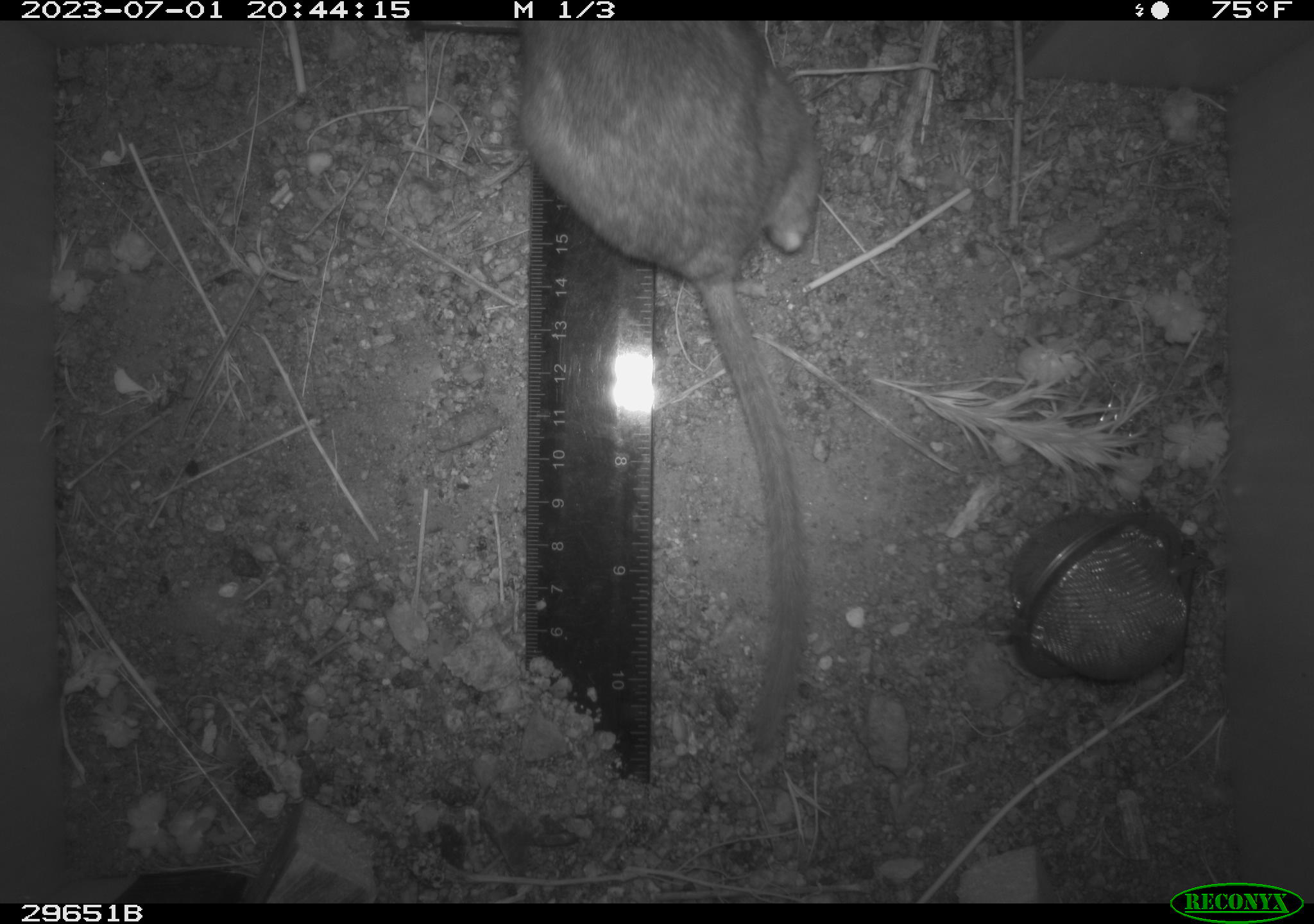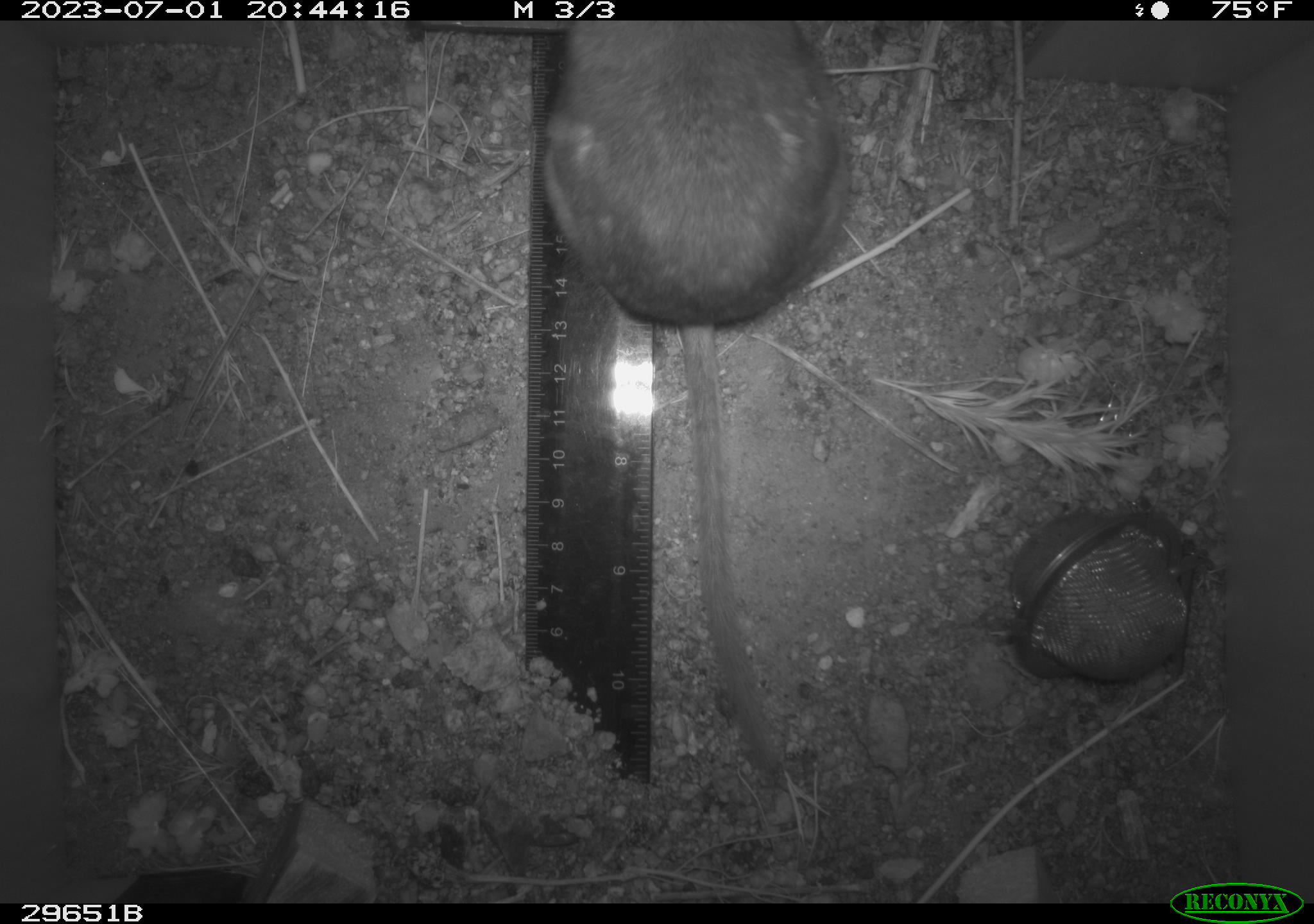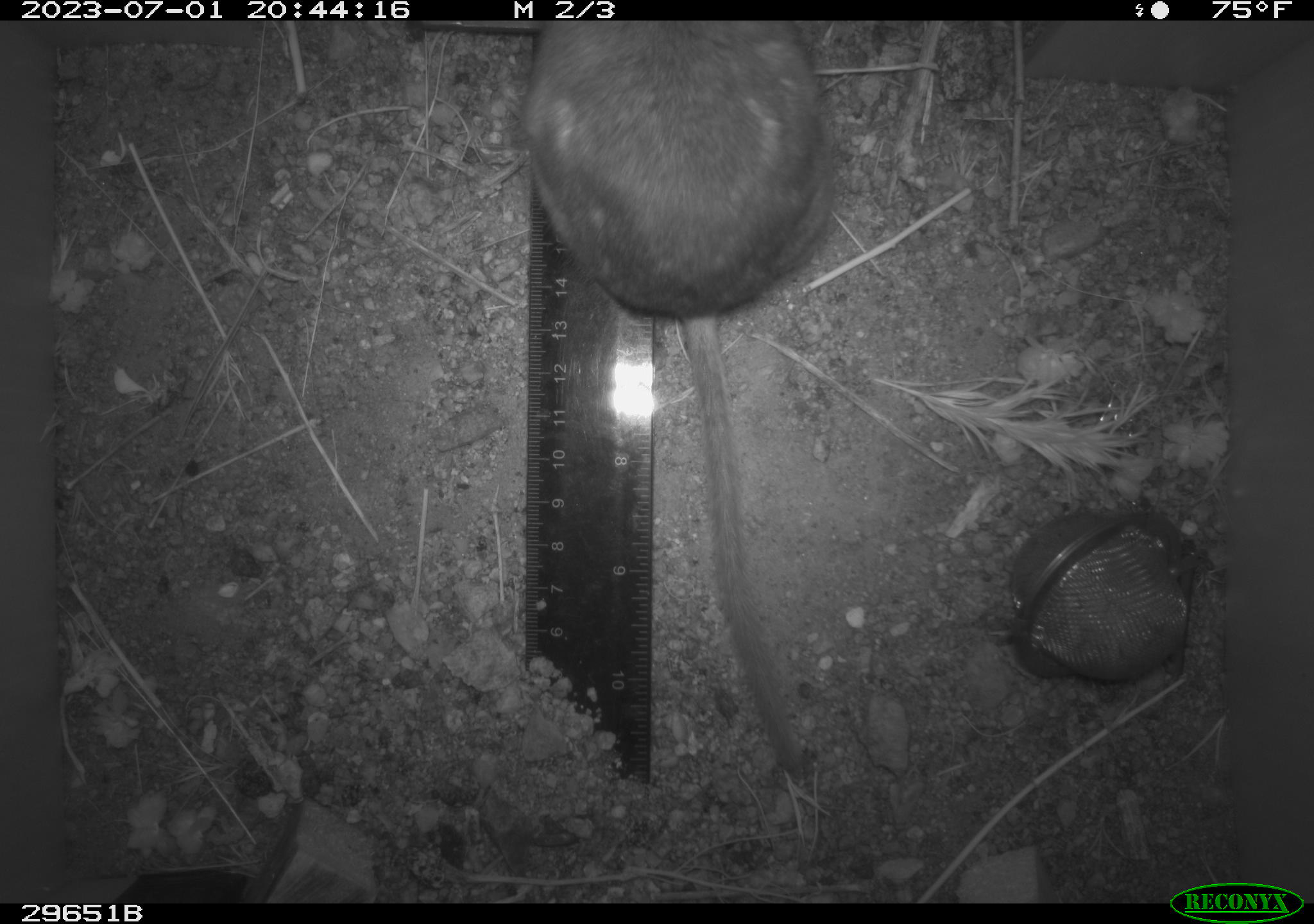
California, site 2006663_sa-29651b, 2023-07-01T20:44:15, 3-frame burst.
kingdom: Animalia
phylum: Chordata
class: Mammalia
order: Rodentia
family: Cricetidae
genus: Neotoma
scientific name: Neotoma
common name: pack rat or woodrat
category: neotoma species